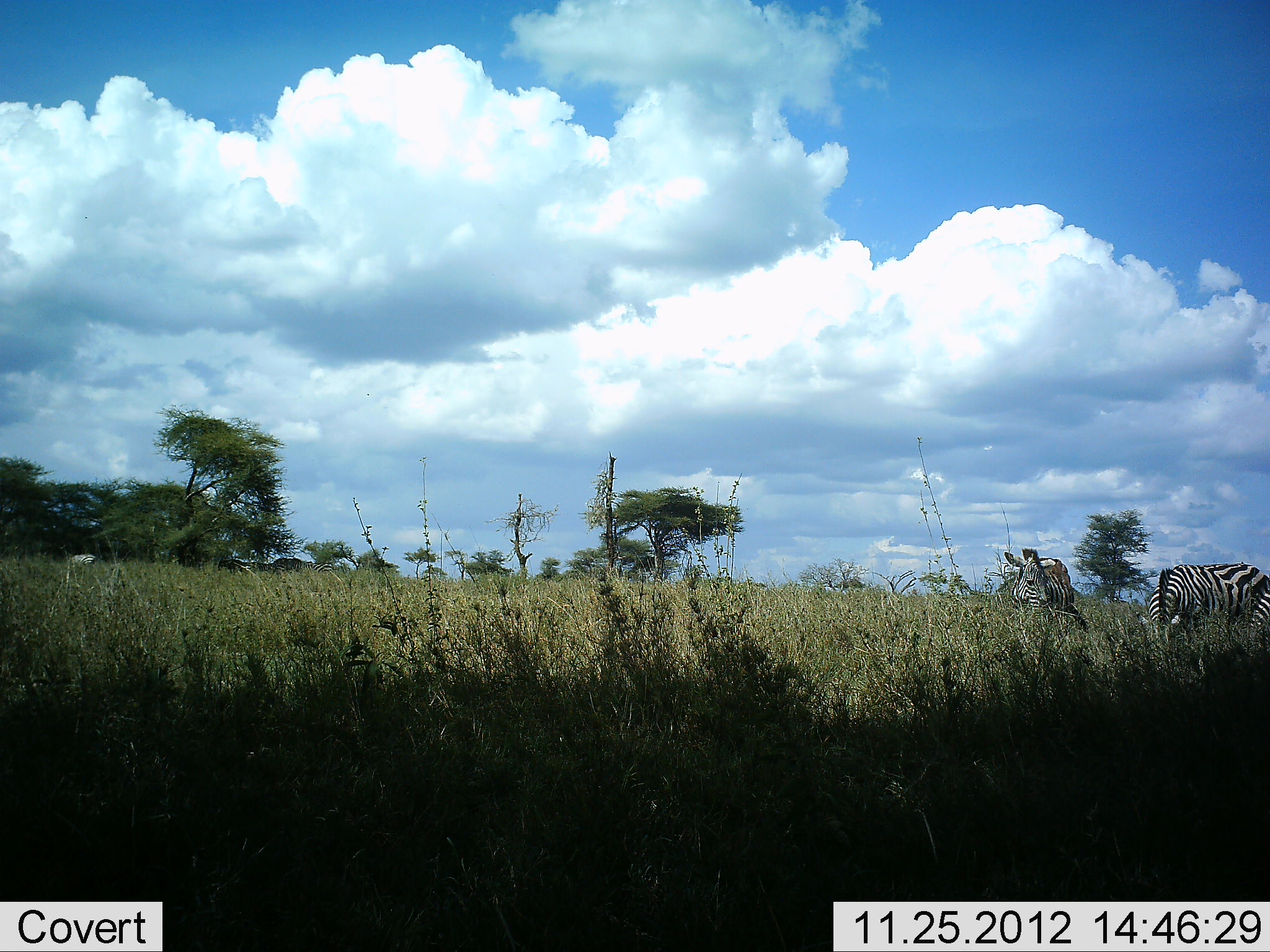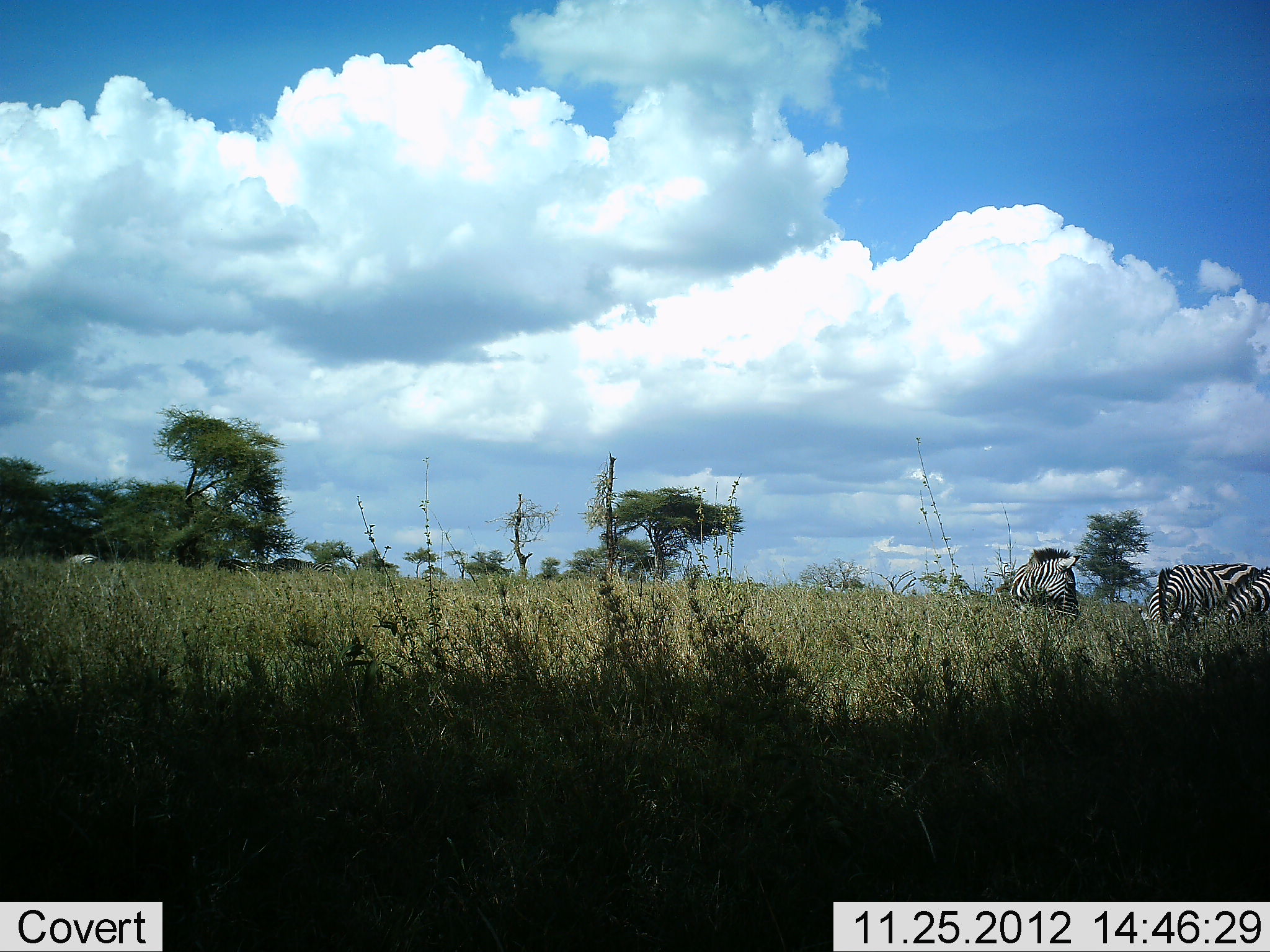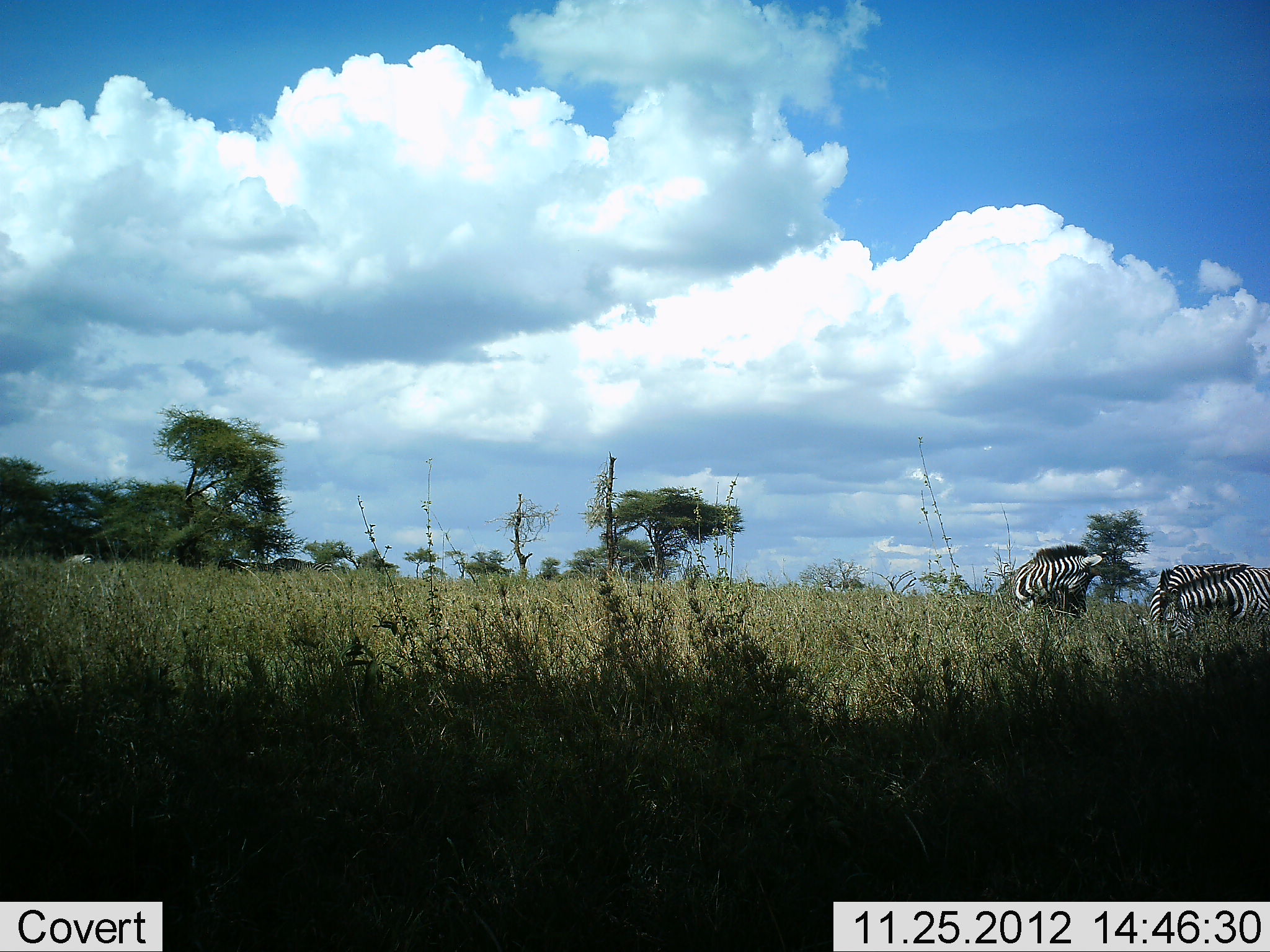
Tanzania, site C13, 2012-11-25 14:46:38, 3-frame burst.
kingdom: Animalia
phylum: Chordata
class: Mammalia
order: Perissodactyla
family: Equidae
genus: Equus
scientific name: Equus quagga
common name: plains zebra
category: zebra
Zebra (plains zebra) (Equus quagga), count 3. Behavior (volunteer vote fractions): standing 40%, resting 0%, moving 10%, interacting 0%. Young present (vote fraction): 0%. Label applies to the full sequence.